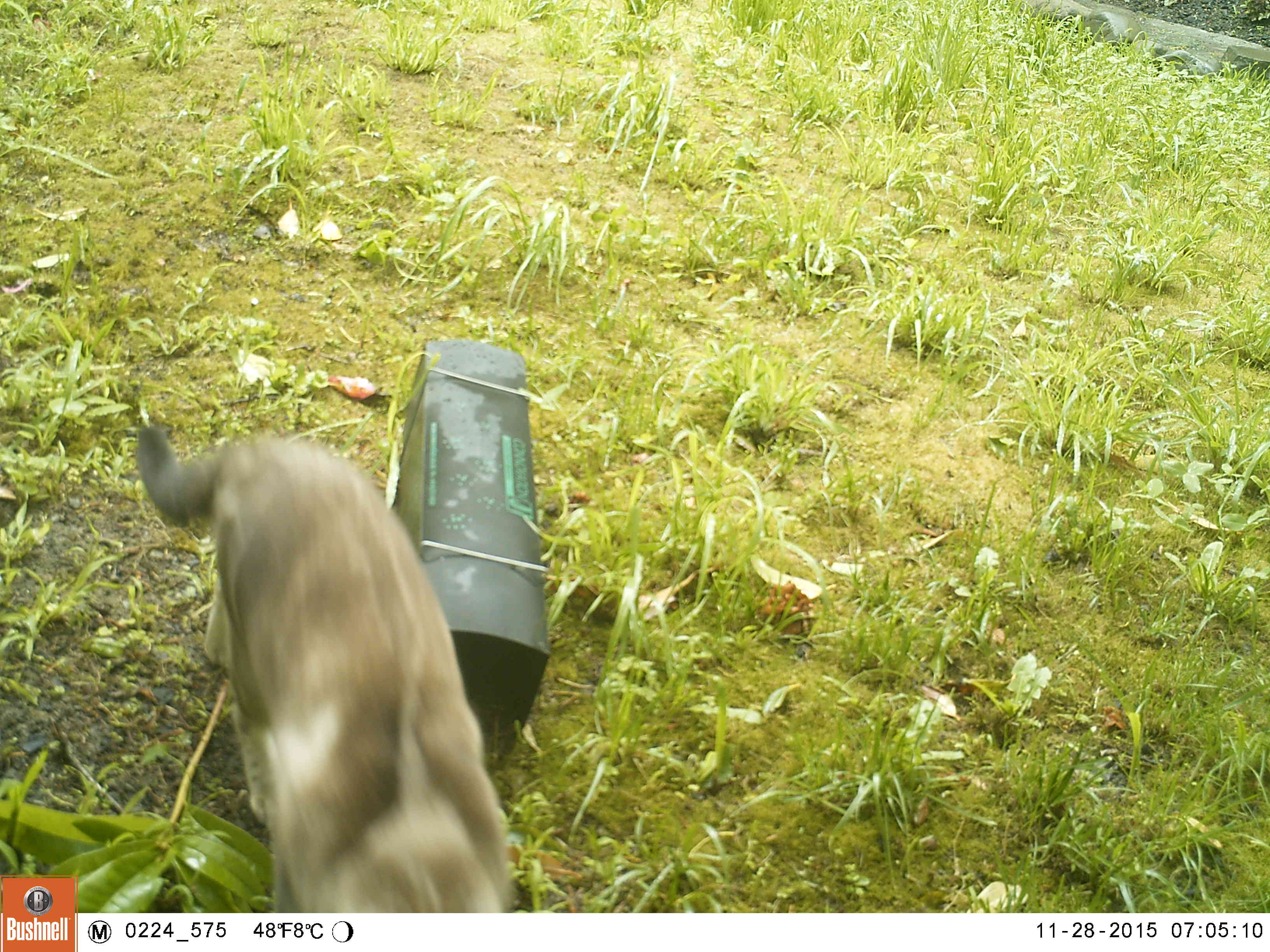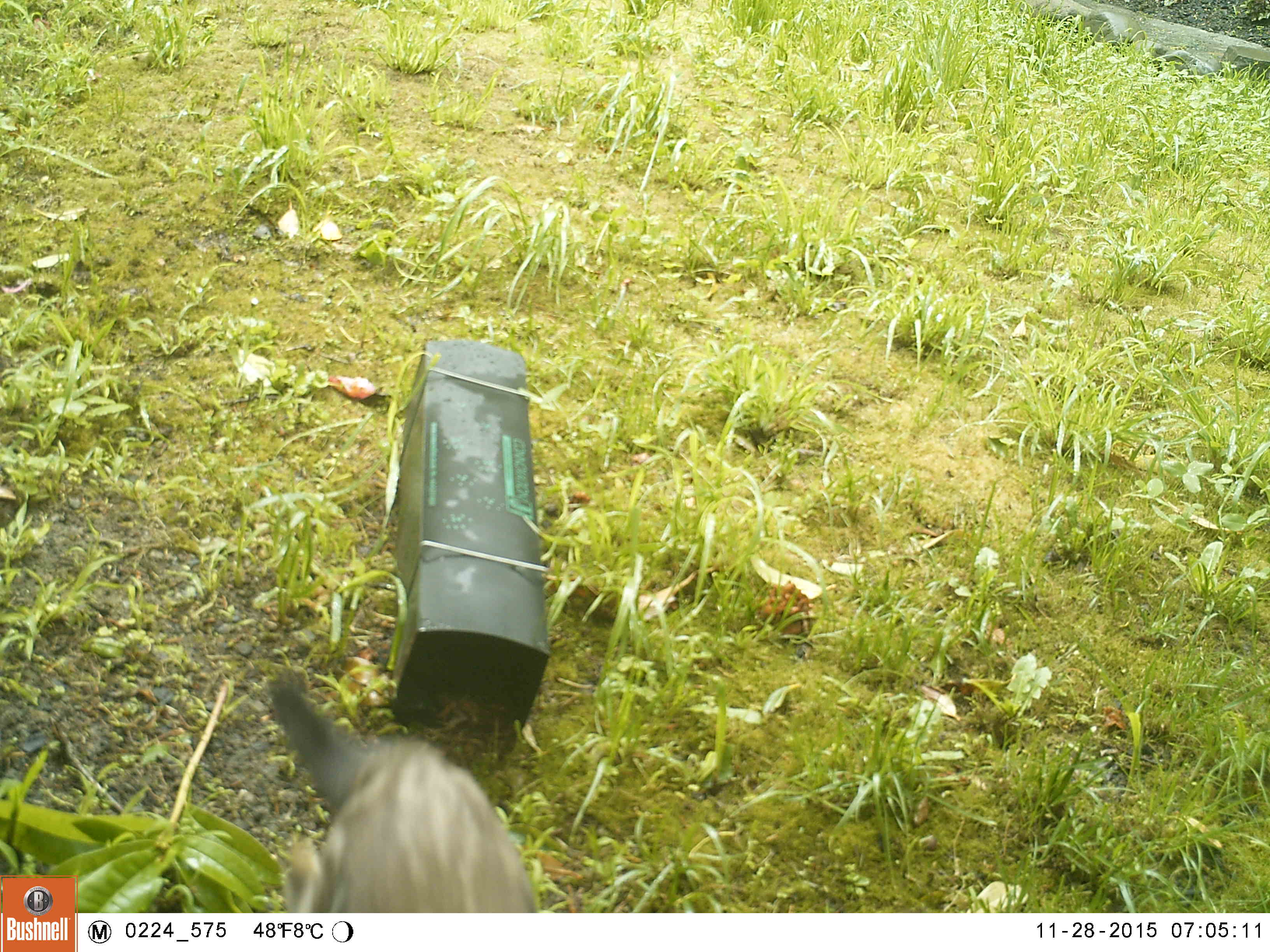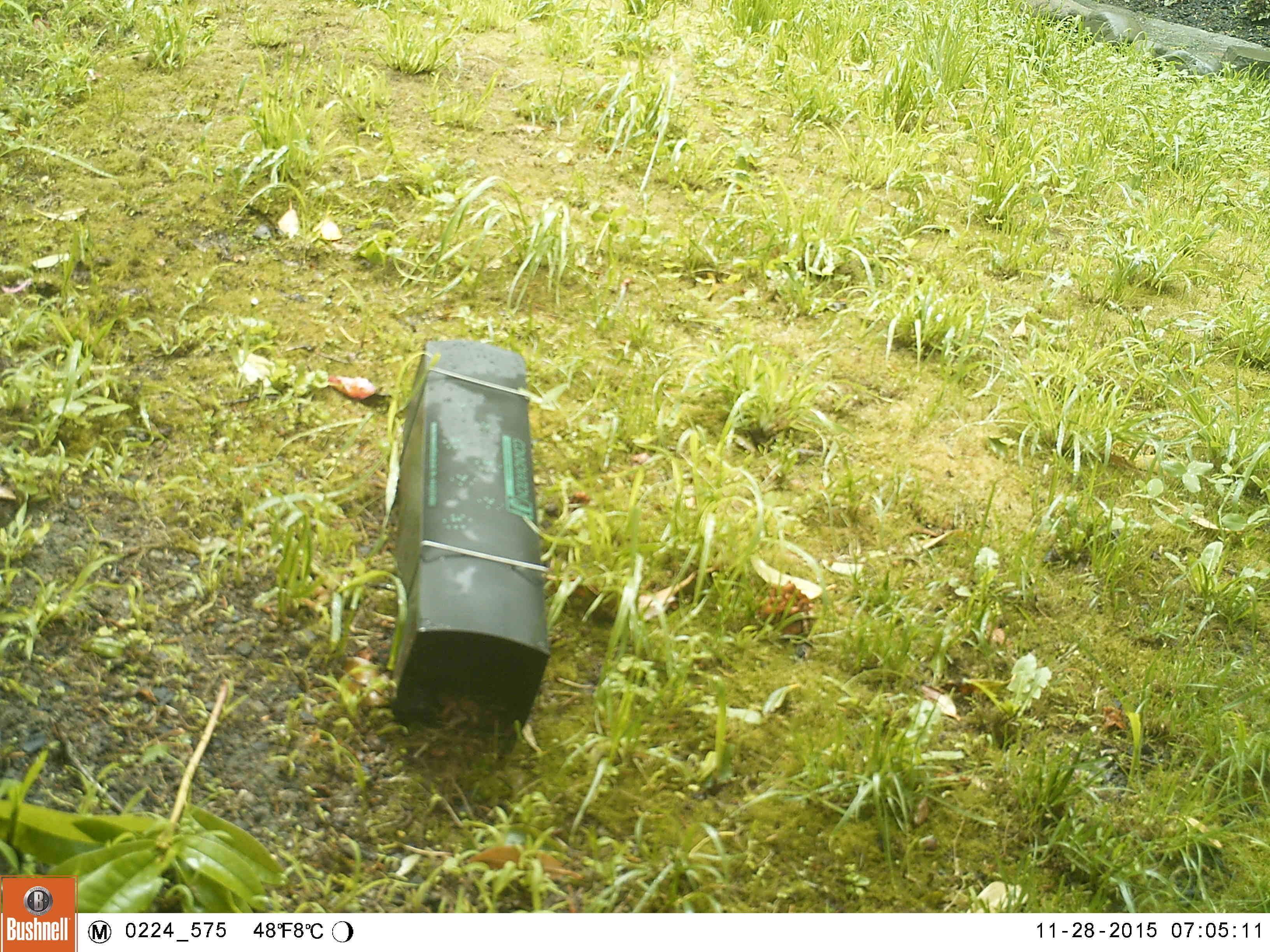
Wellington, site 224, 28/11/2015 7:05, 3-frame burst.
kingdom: Animalia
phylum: Chordata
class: Mammalia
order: Carnivora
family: Felidae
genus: Felis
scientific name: Felis catus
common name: cat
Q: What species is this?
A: Cat (Felis catus).